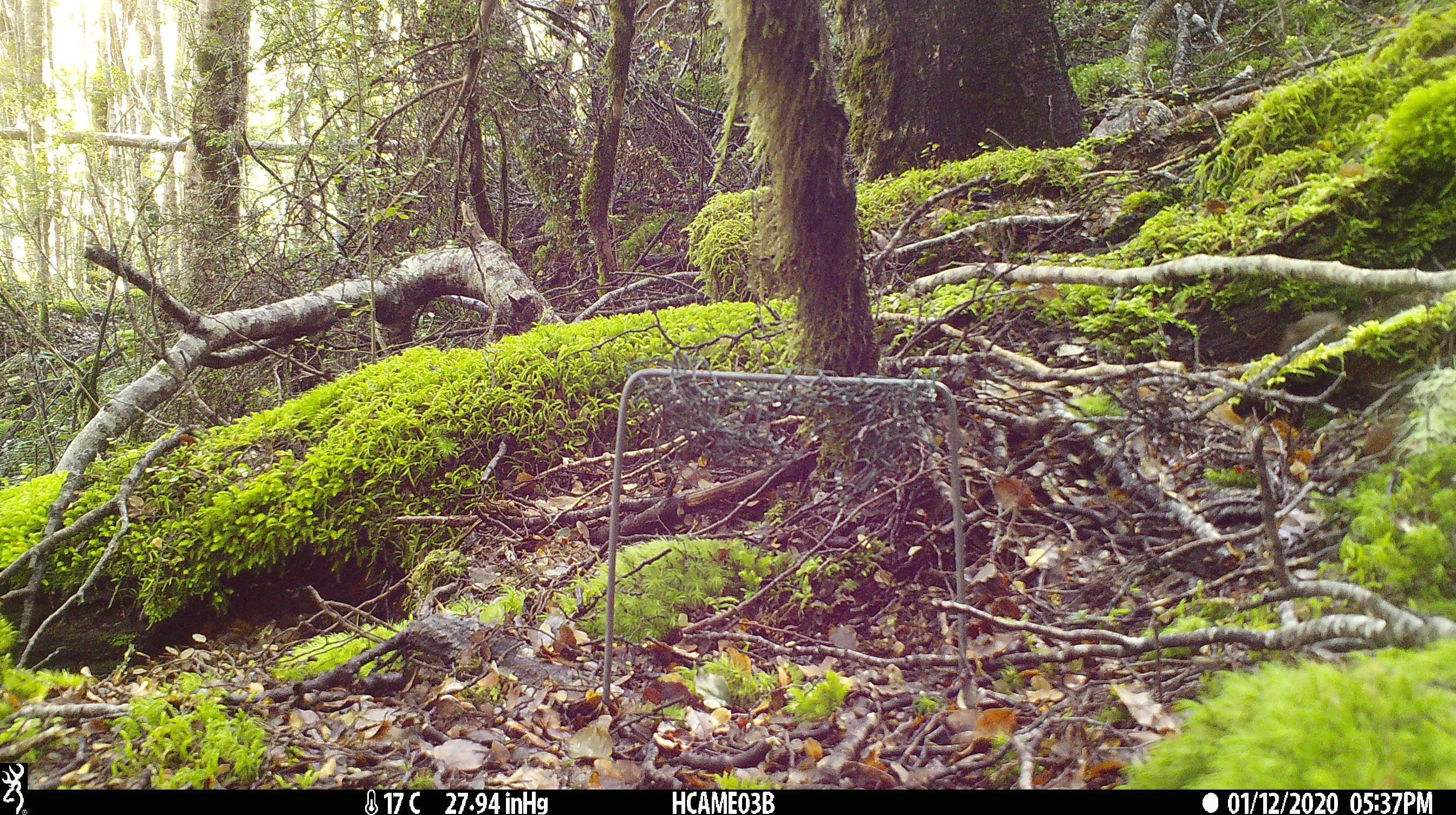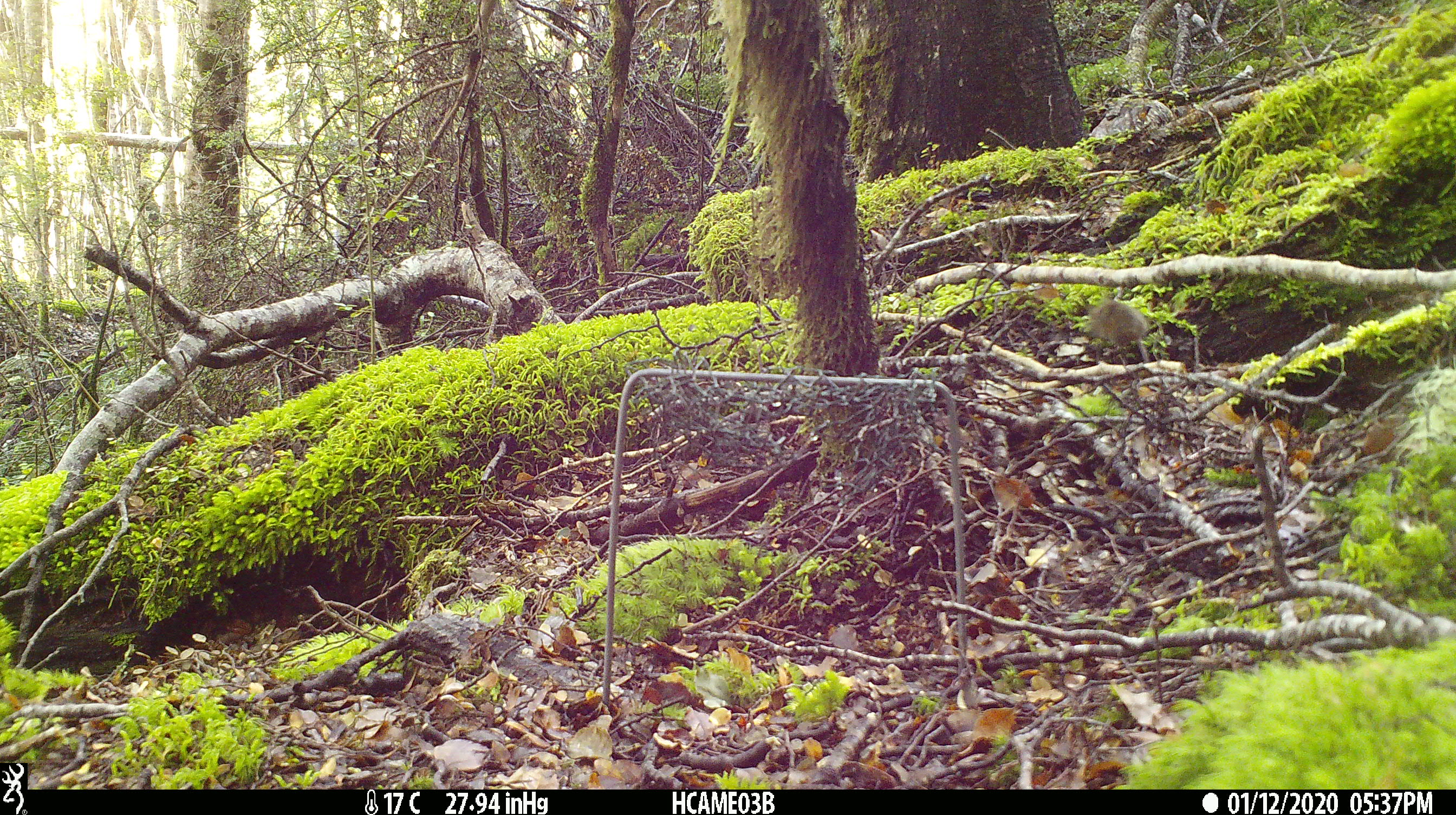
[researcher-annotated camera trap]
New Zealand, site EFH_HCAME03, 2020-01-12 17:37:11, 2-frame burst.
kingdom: Animalia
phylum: Chordata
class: Mammalia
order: Rodentia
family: Muridae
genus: Mus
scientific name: Mus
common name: mouse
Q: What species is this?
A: Mouse (Mus).